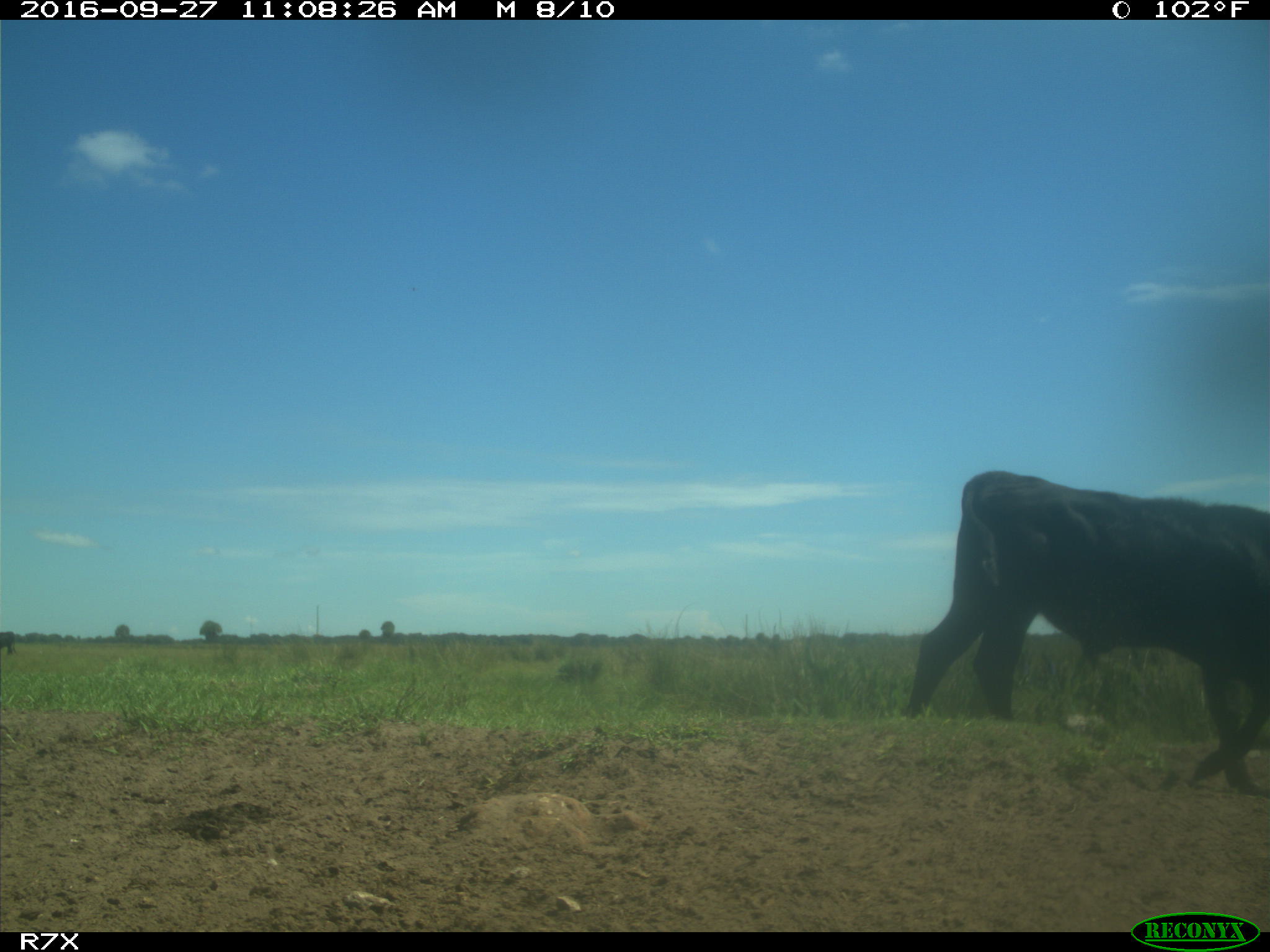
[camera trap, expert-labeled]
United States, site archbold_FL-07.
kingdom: Animalia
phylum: Chordata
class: Mammalia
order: Artiodactyla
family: Bovidae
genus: Bos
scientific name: Bos taurus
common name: domestic cow